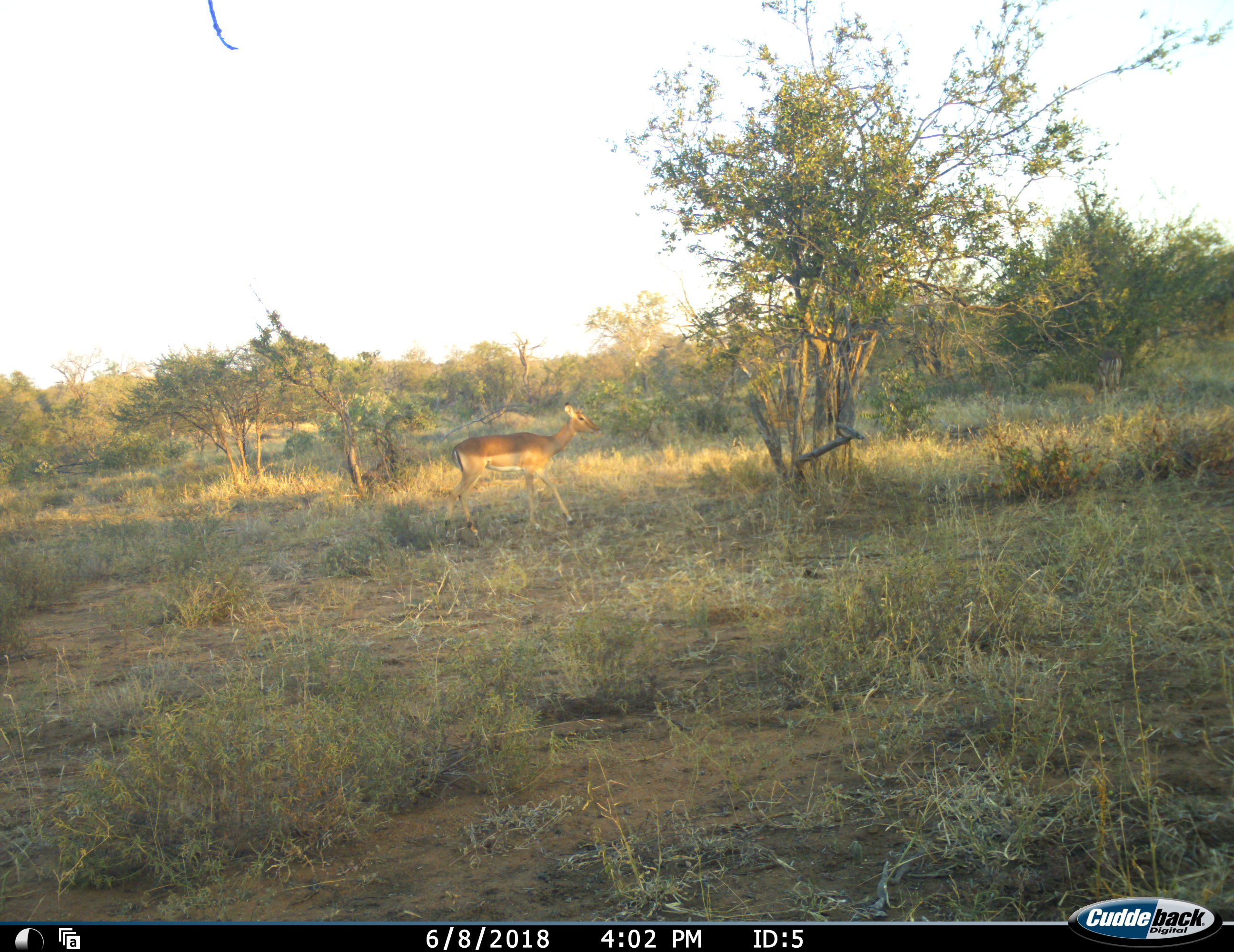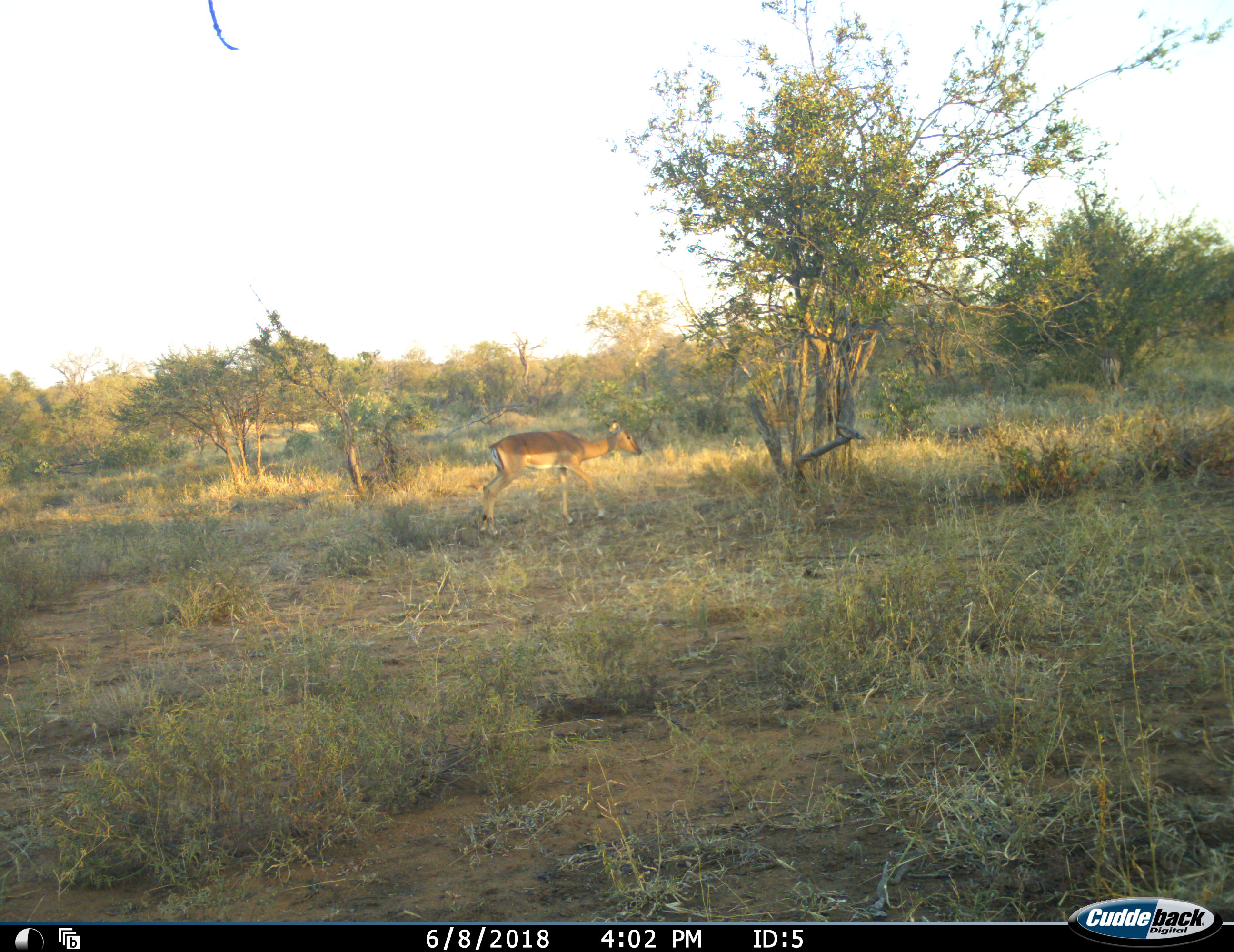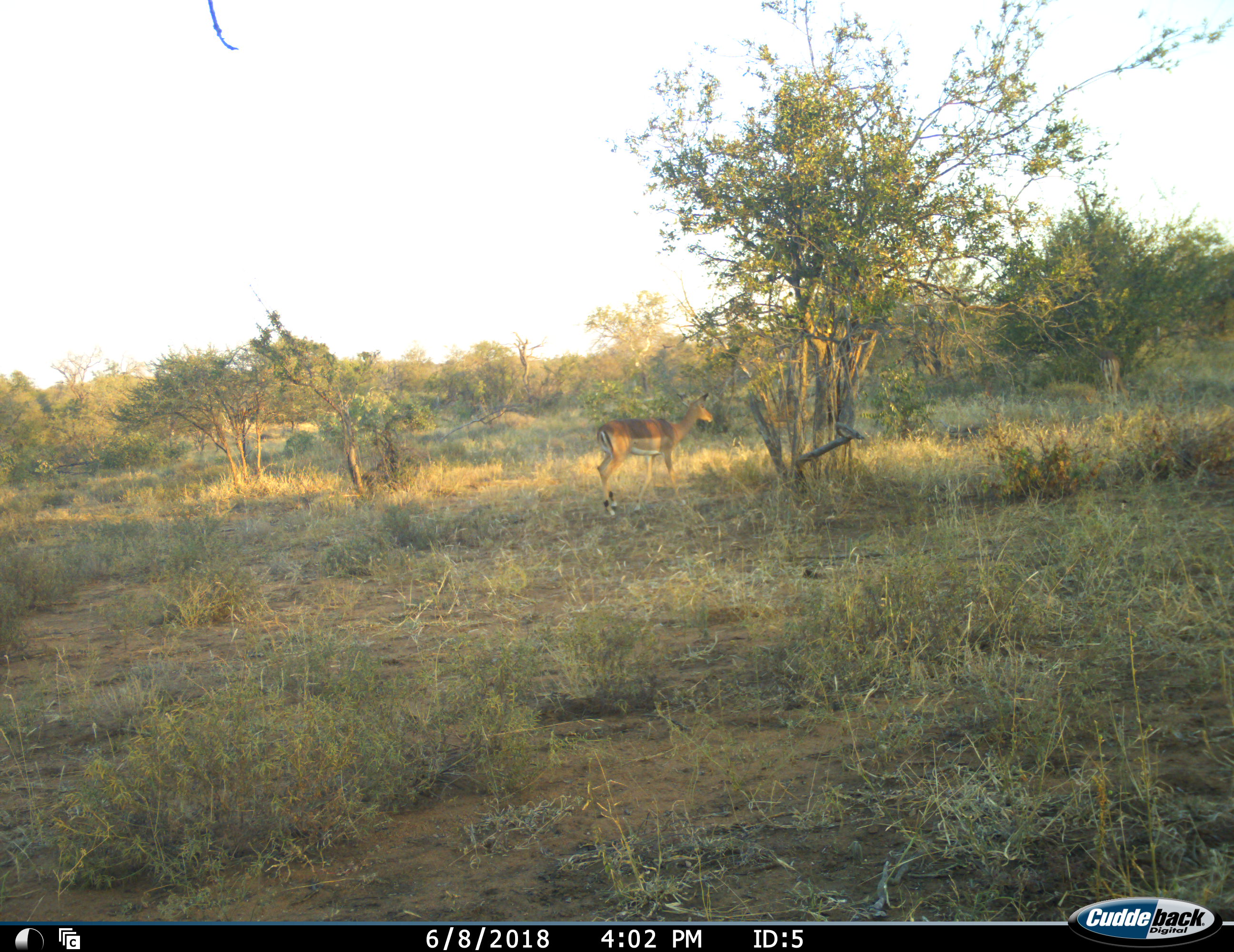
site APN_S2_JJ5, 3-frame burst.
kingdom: Animalia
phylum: Chordata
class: Mammalia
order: Artiodactyla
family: Bovidae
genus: Aepyceros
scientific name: Aepyceros melampus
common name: impala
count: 2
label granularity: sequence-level